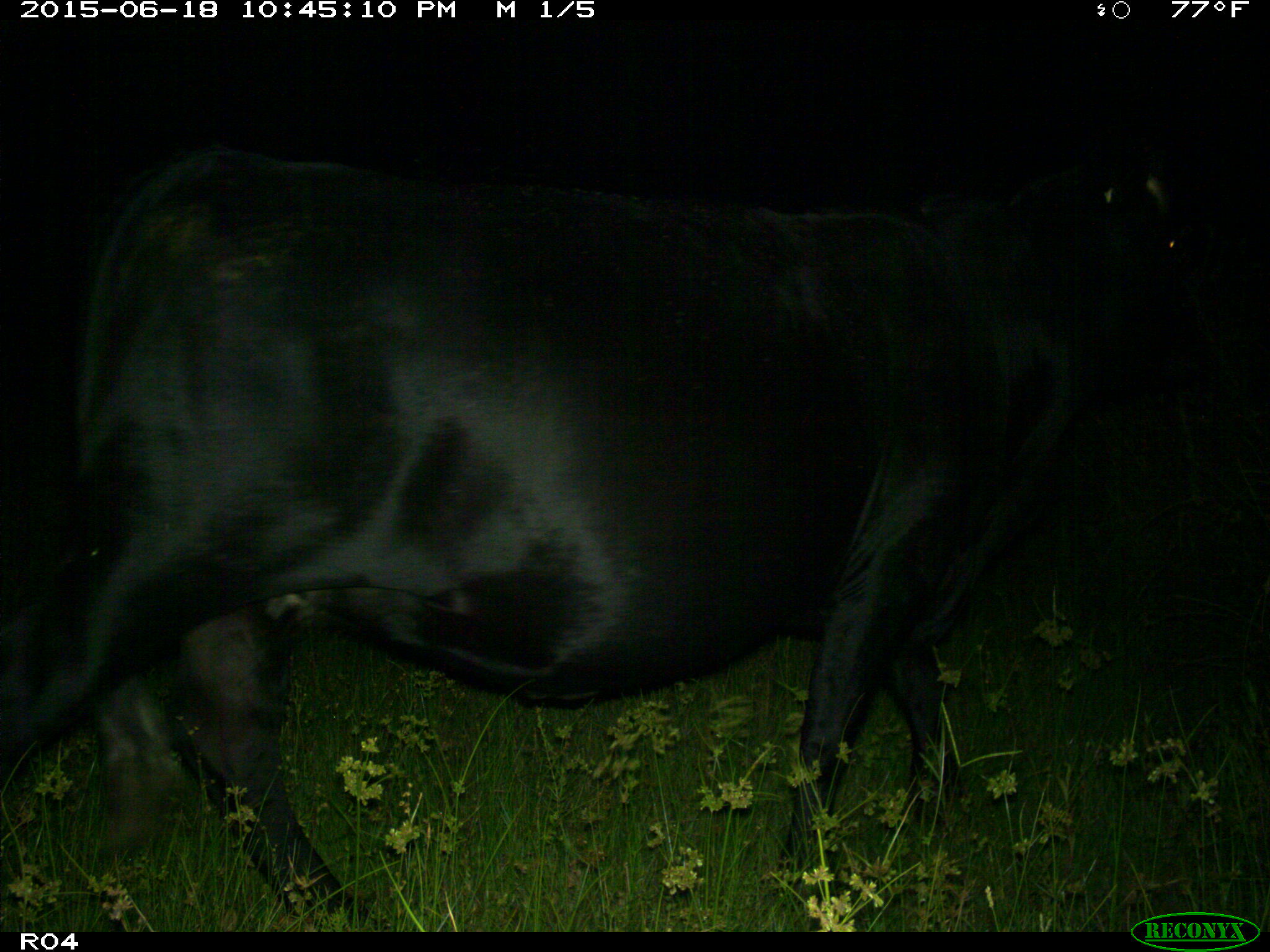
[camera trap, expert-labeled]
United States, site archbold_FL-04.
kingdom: Animalia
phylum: Chordata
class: Mammalia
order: Artiodactyla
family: Bovidae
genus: Bos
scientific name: Bos taurus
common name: domestic cow